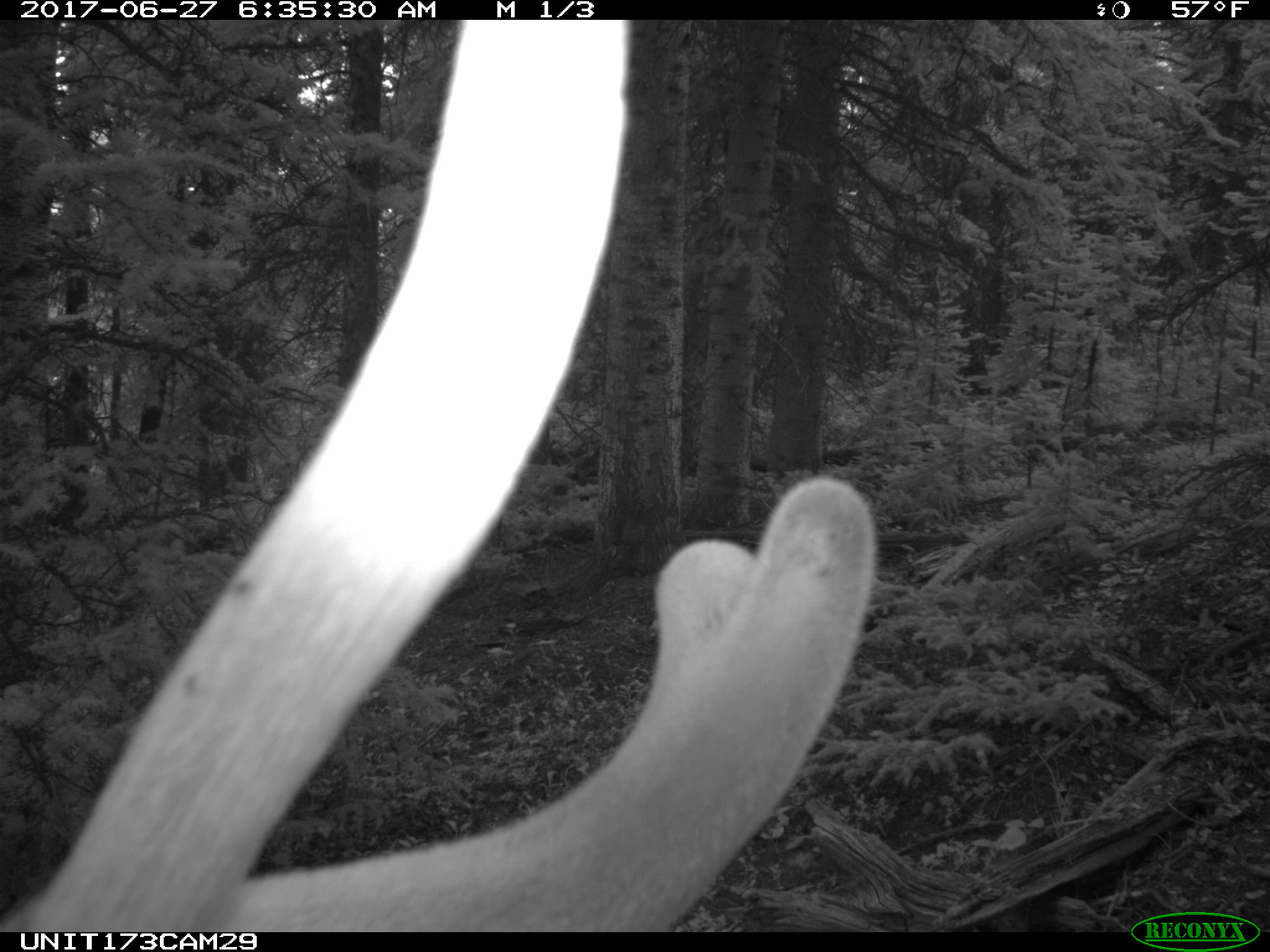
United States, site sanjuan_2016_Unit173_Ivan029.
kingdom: Animalia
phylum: Chordata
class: Mammalia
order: Artiodactyla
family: Cervidae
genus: Cervus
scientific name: Cervus elaphus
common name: red deer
Cervus elaphus (red deer).